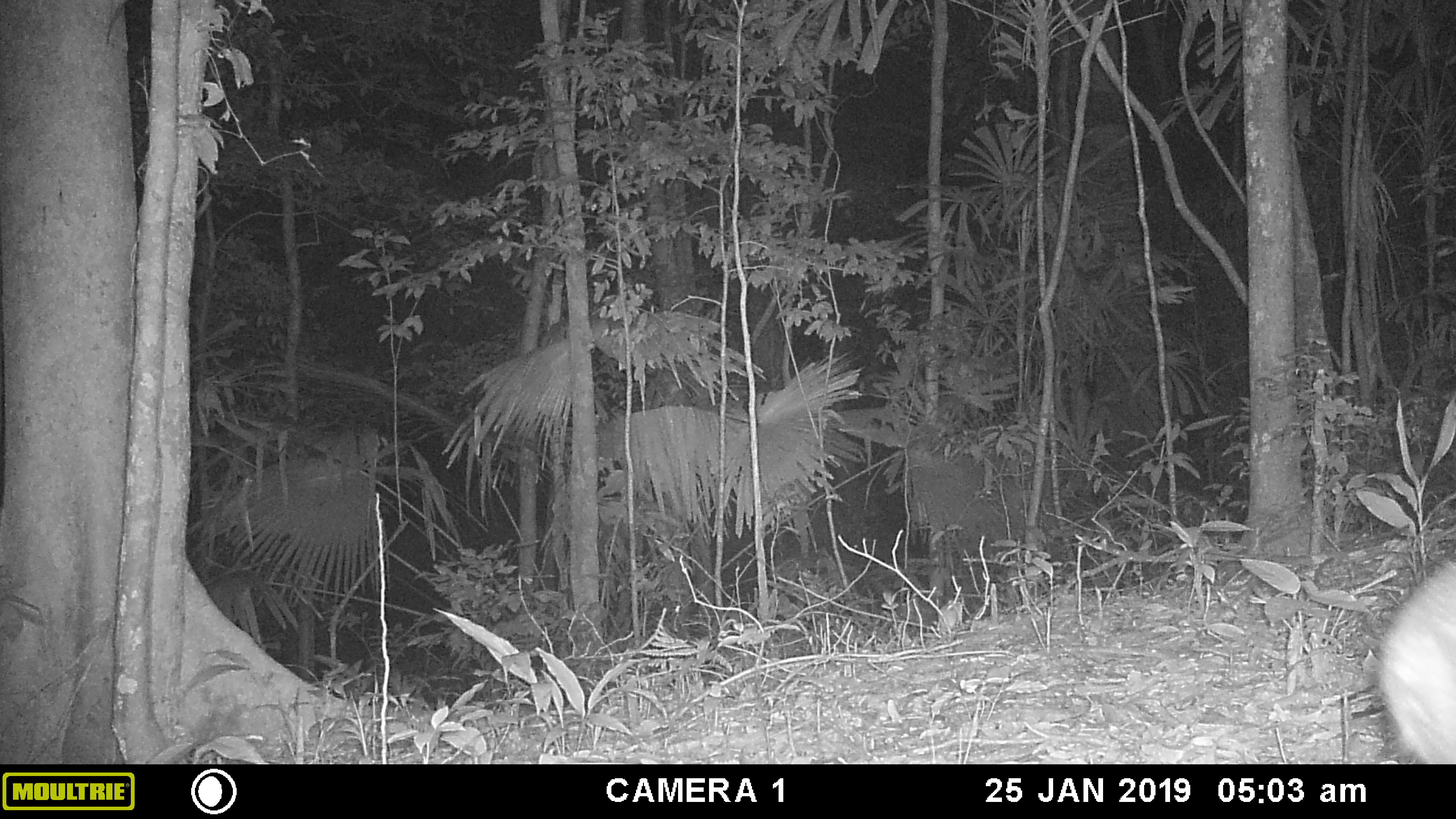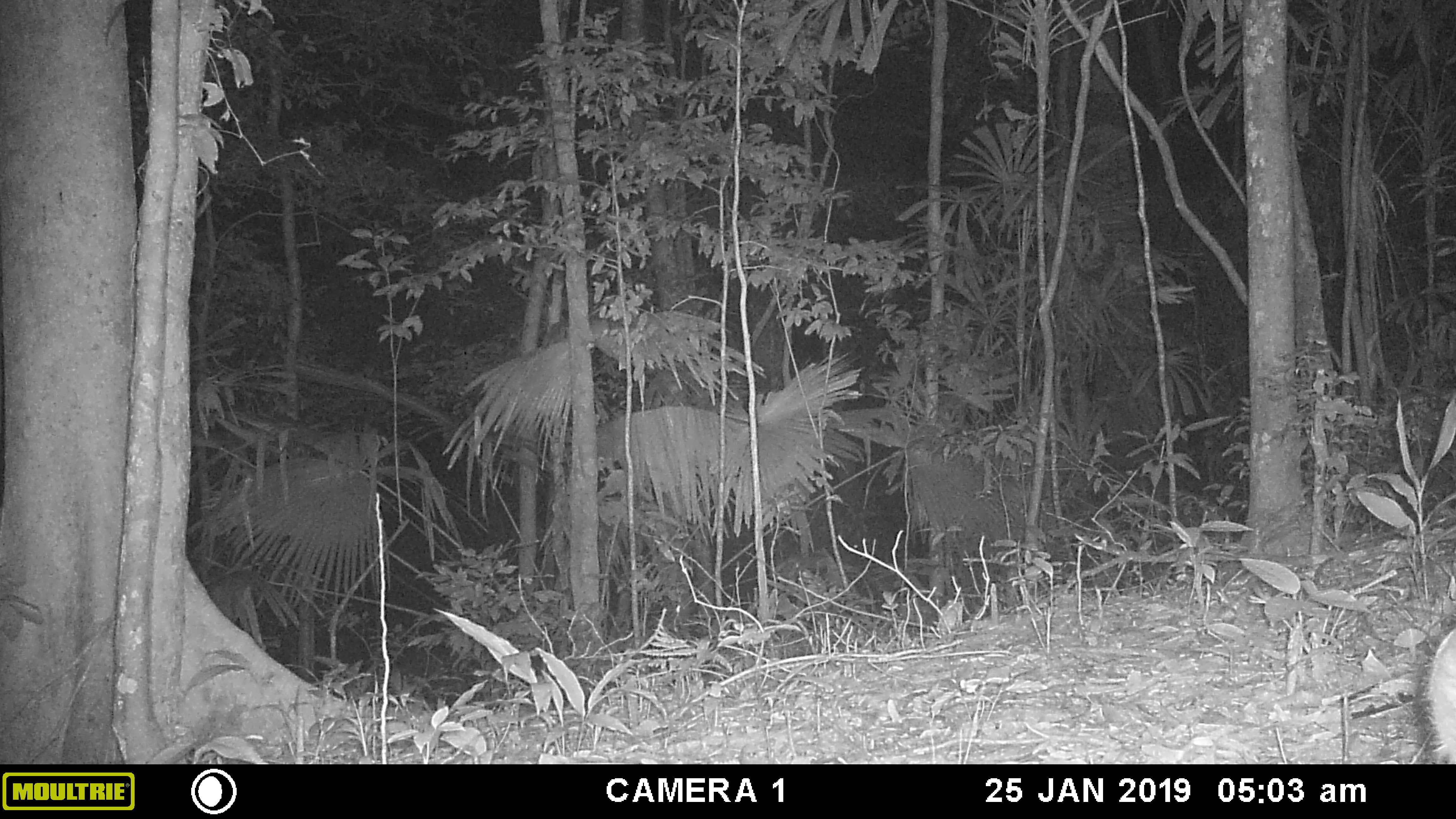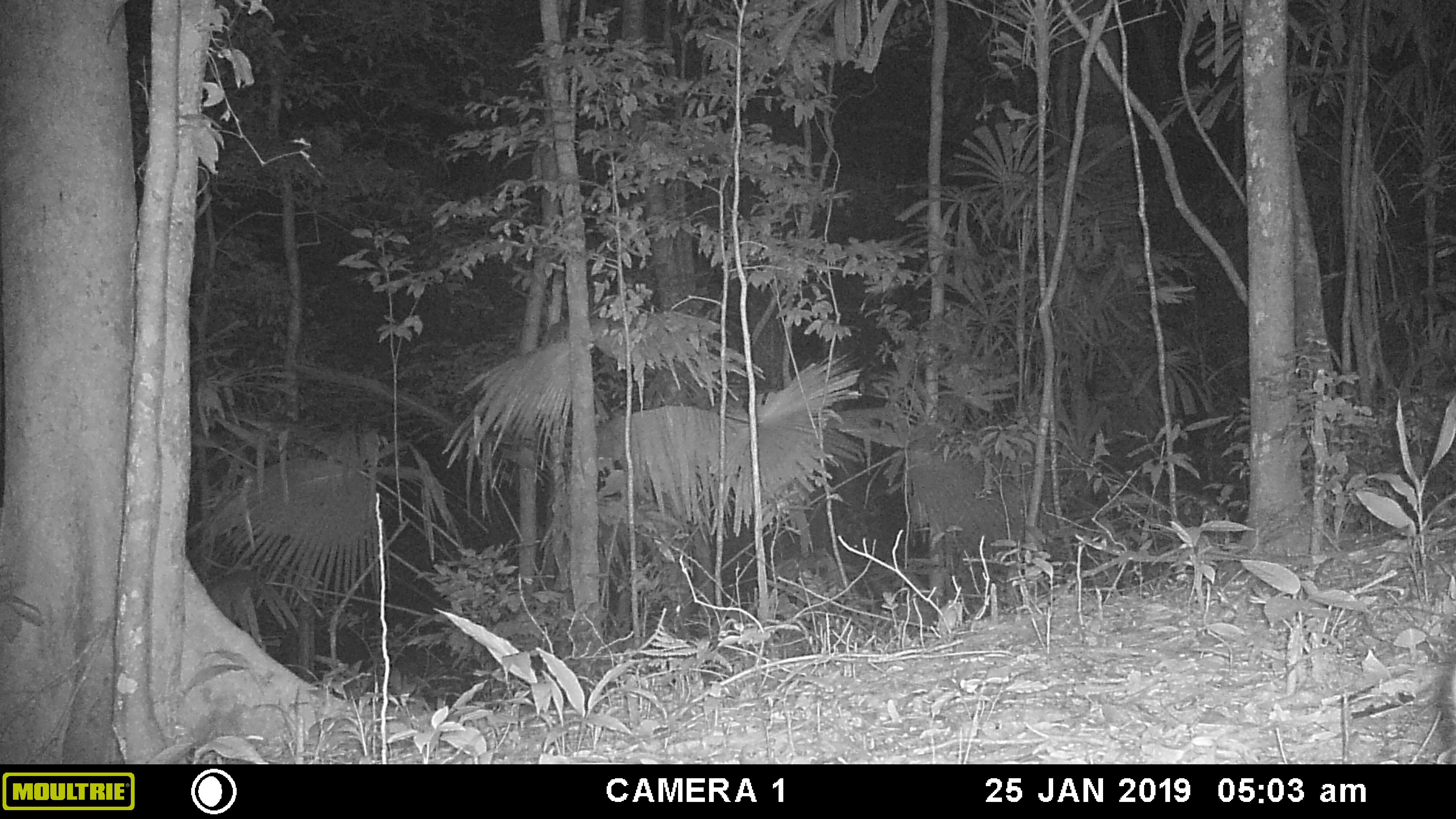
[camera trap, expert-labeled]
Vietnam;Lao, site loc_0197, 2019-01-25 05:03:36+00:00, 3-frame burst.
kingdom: Animalia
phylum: Chordata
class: Mammalia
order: Artiodactyla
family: Cervidae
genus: Muntiacus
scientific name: Muntiacus vuquangensis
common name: large-antlered muntjac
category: large antlered muntjac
Large antlered muntjac (large-antlered muntjac) (Muntiacus vuquangensis). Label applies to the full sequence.